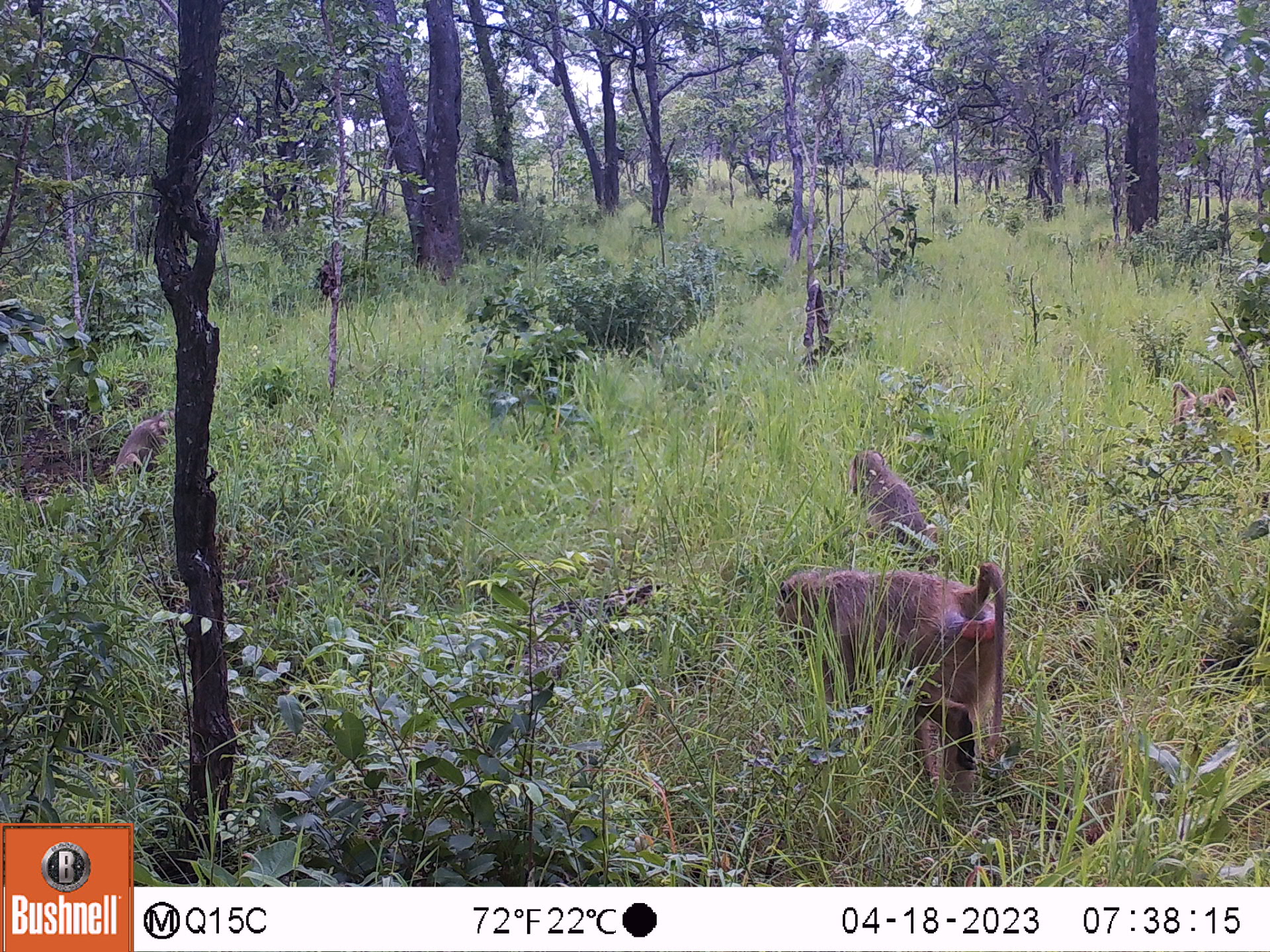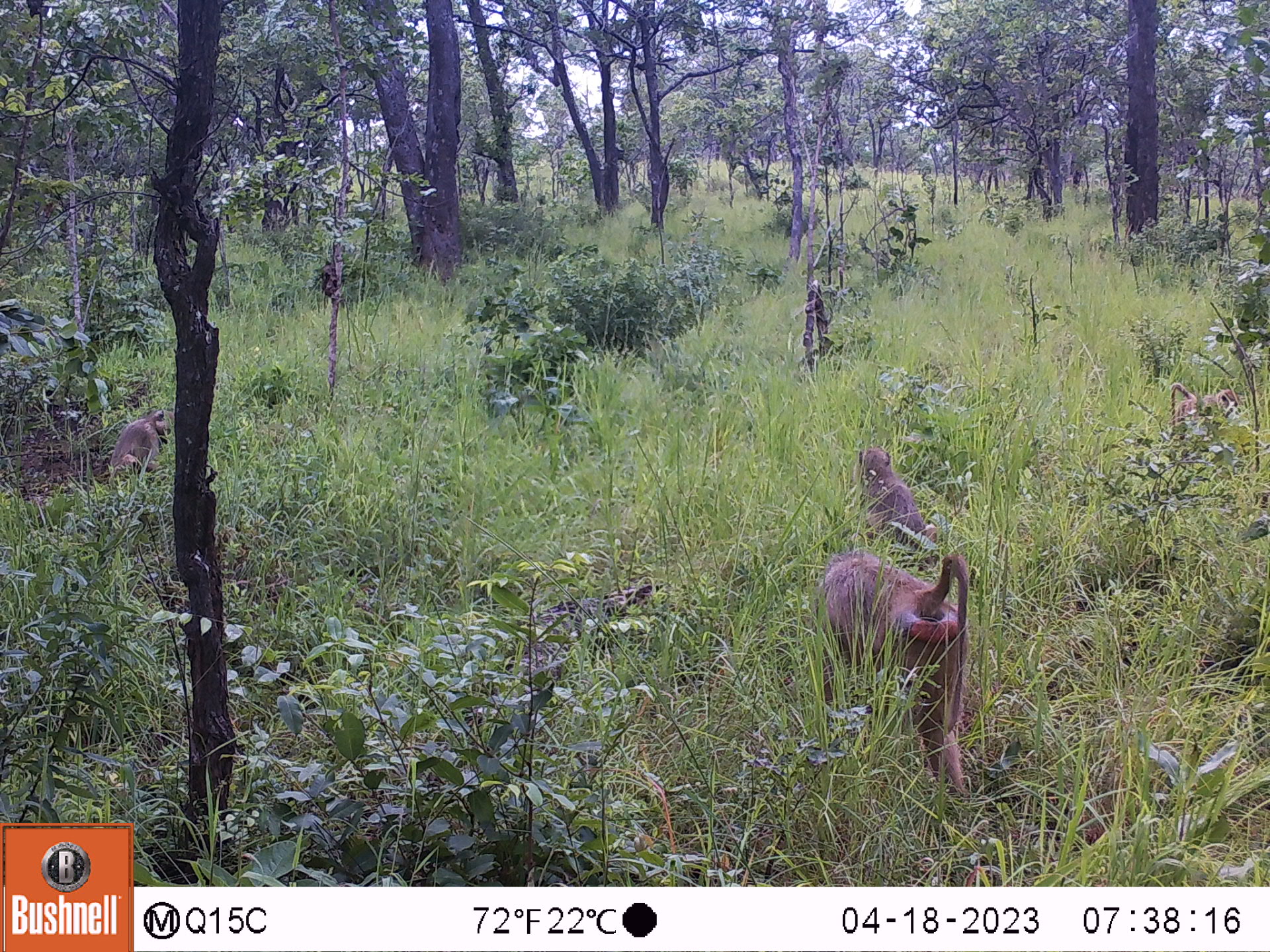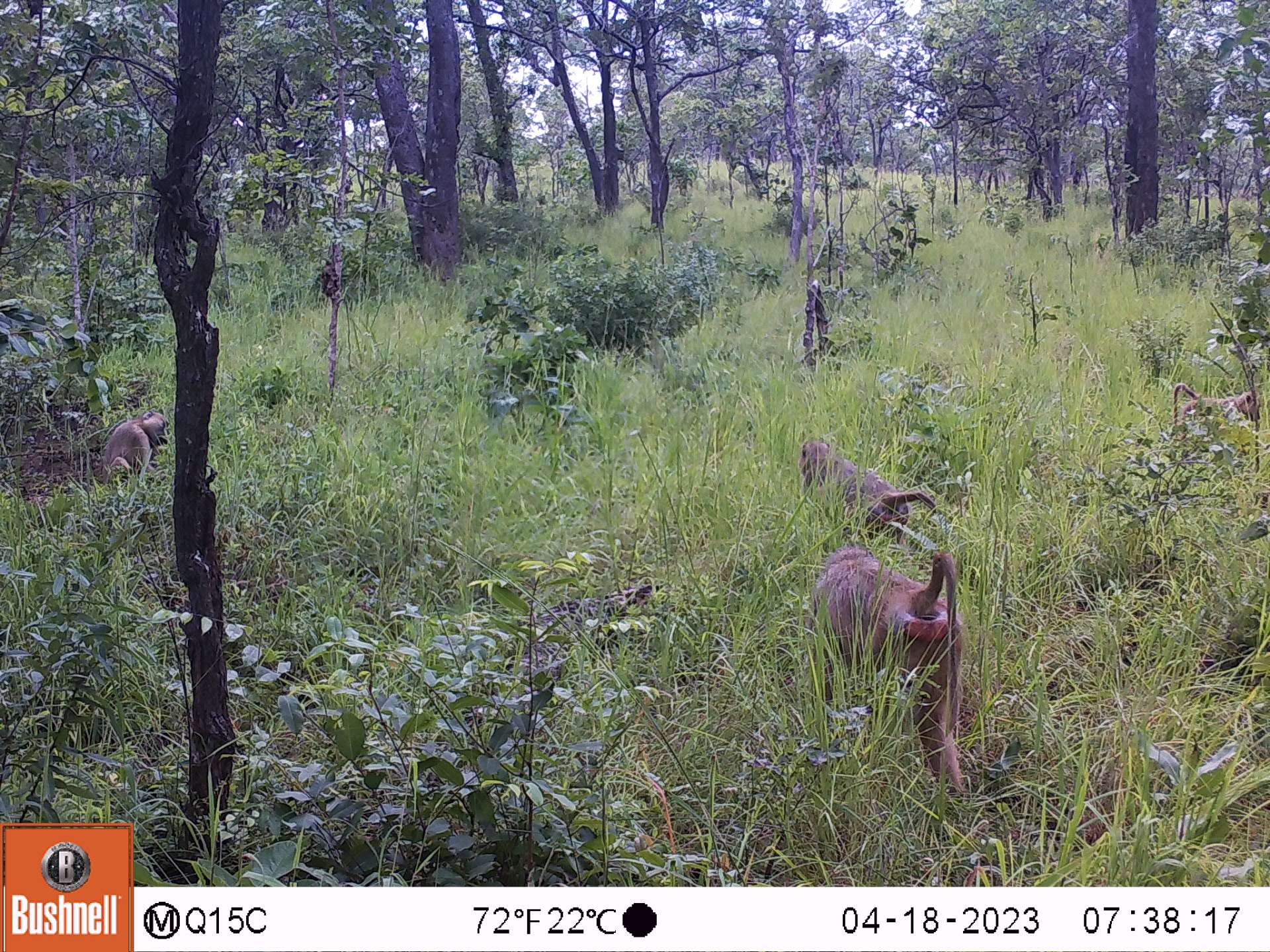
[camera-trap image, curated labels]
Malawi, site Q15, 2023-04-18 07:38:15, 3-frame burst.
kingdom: Animalia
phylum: Chordata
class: Mammalia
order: Primates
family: Cercopithecidae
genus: Papio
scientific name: Papio cynocephalus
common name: yellow baboon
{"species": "yellow baboon (Papio cynocephalus)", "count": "4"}